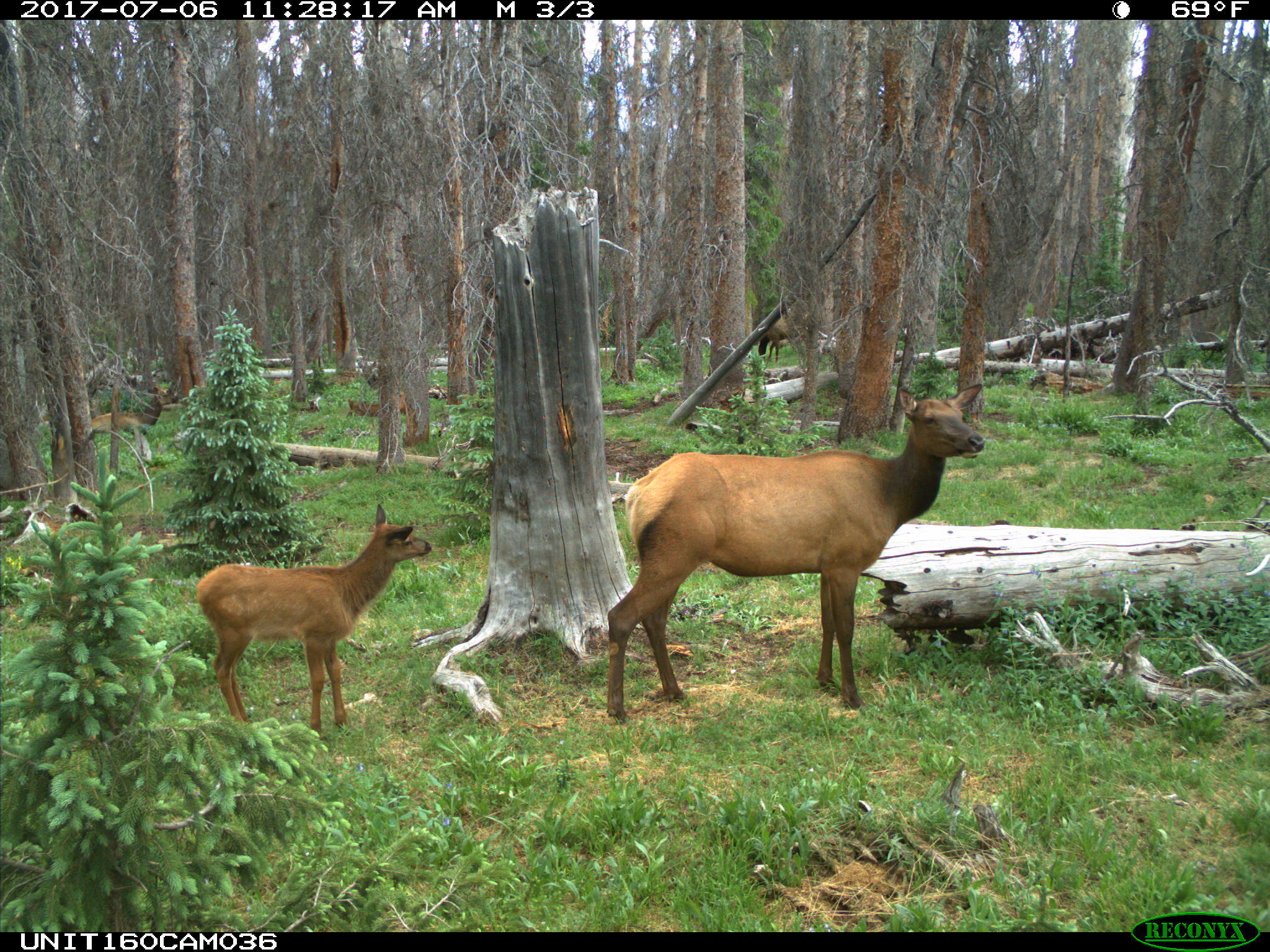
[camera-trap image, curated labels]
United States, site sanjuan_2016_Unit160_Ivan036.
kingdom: Animalia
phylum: Chordata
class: Mammalia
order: Artiodactyla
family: Cervidae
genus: Cervus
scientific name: Cervus elaphus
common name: red deer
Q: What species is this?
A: Cervus elaphus (red deer).